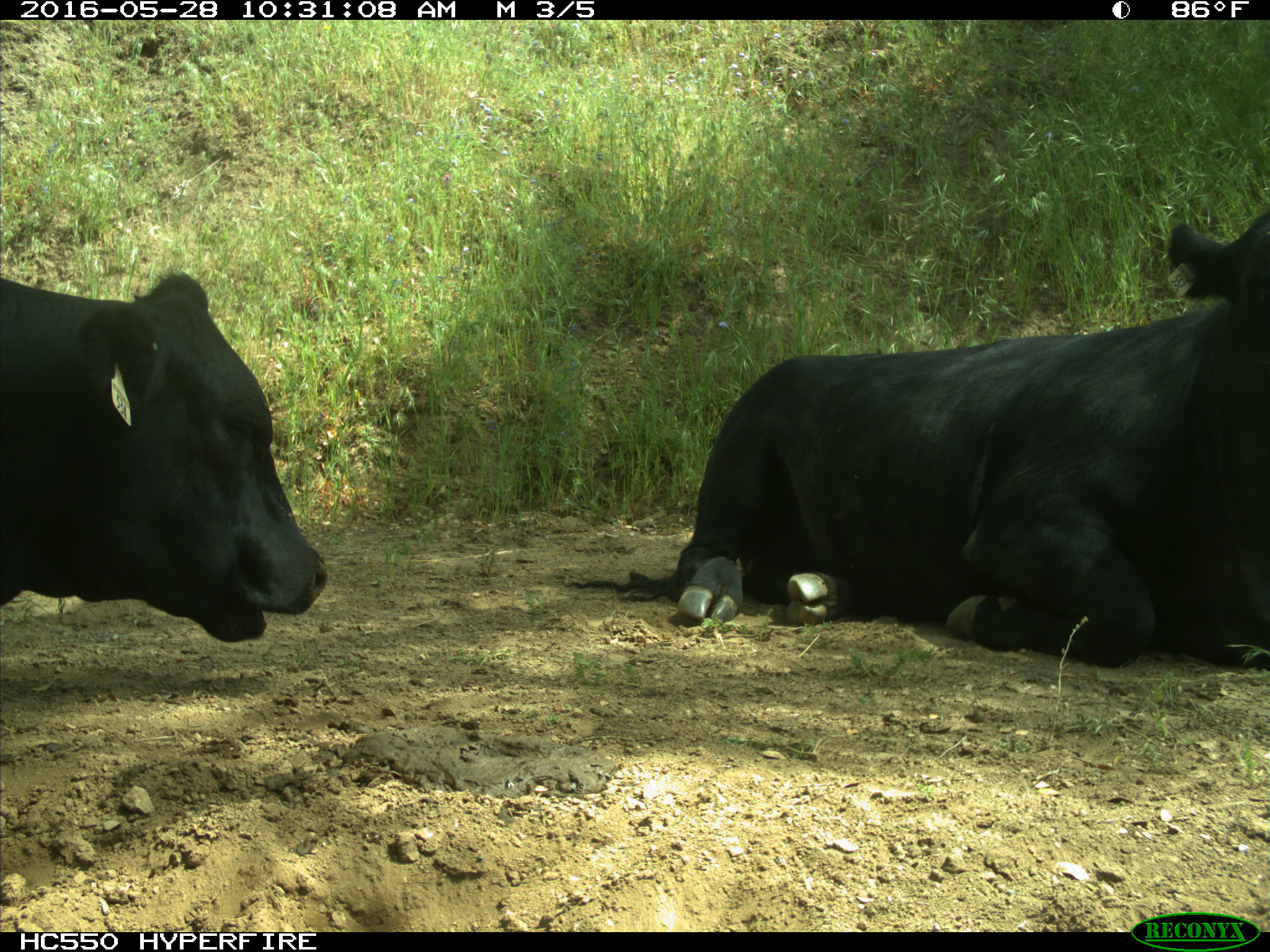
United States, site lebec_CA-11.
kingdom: Animalia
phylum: Chordata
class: Mammalia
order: Artiodactyla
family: Bovidae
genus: Bos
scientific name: Bos taurus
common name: domestic cow